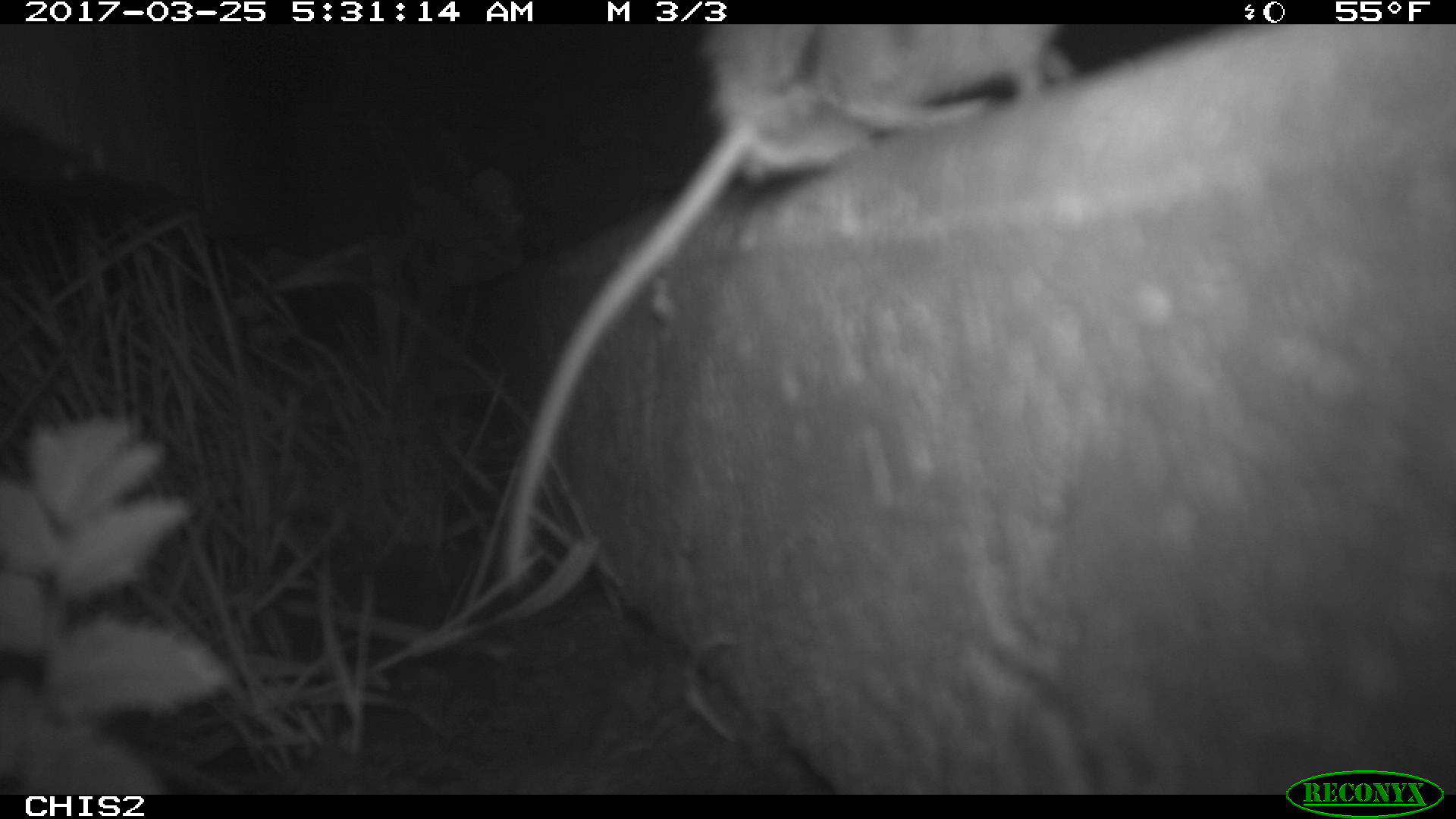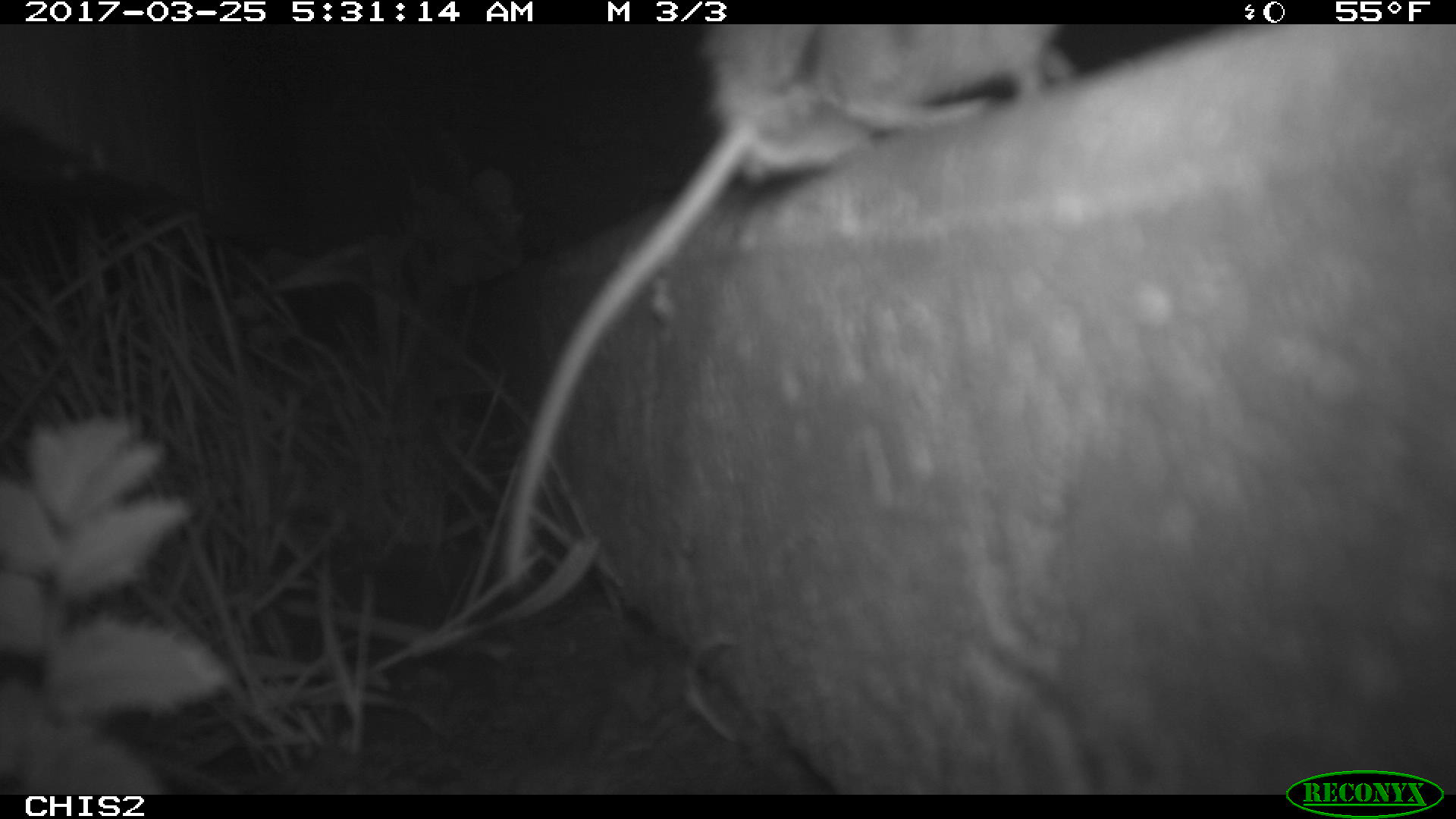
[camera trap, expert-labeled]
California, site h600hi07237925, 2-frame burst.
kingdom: Animalia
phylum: Chordata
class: Mammalia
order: Rodentia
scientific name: Rodentia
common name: rodent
Rodent (Rodentia).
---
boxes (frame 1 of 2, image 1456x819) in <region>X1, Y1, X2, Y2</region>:
rodent: <region>504, 24, 1073, 580</region>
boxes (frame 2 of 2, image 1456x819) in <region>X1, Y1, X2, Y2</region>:
rodent: <region>497, 24, 1075, 588</region>